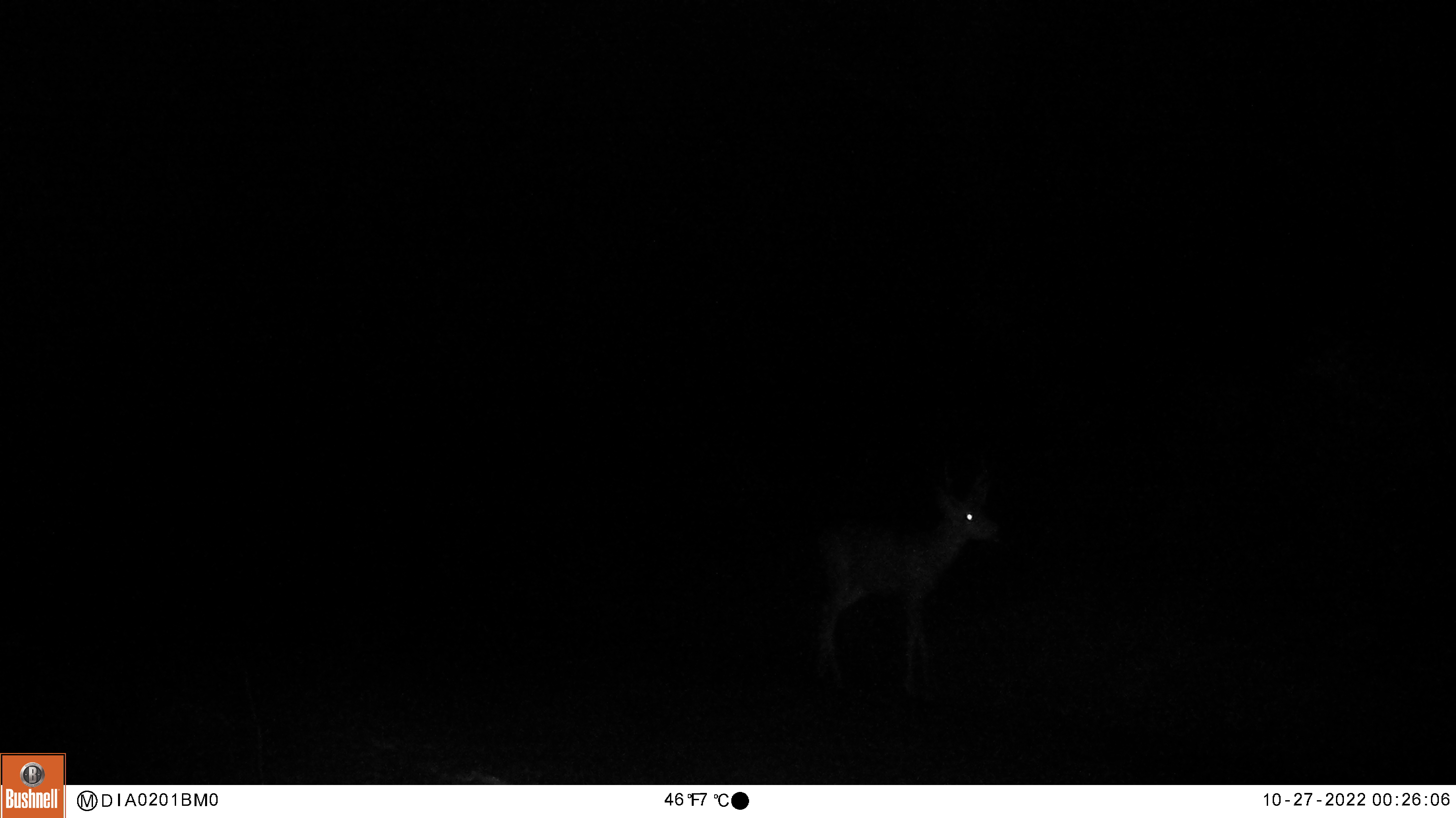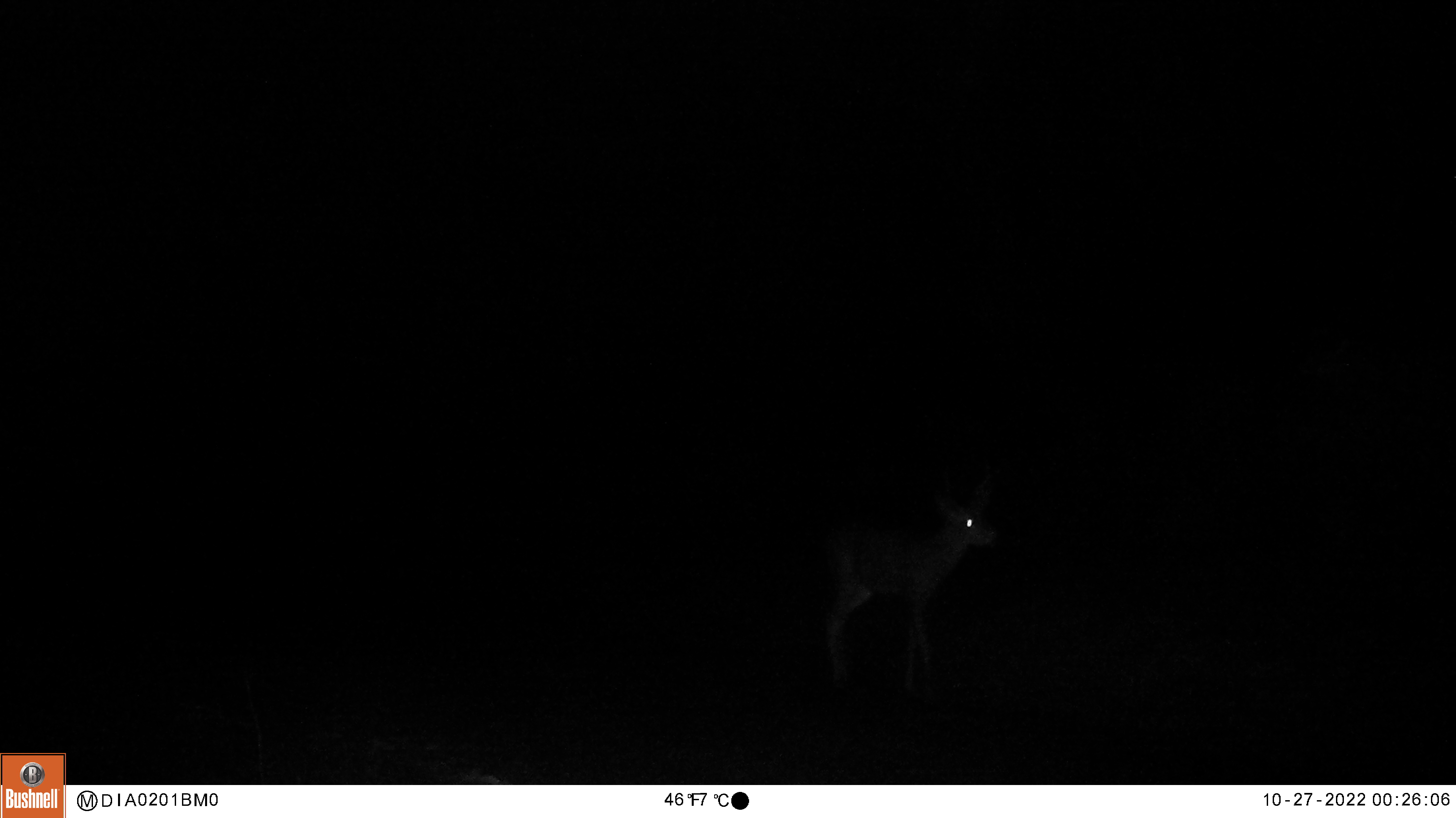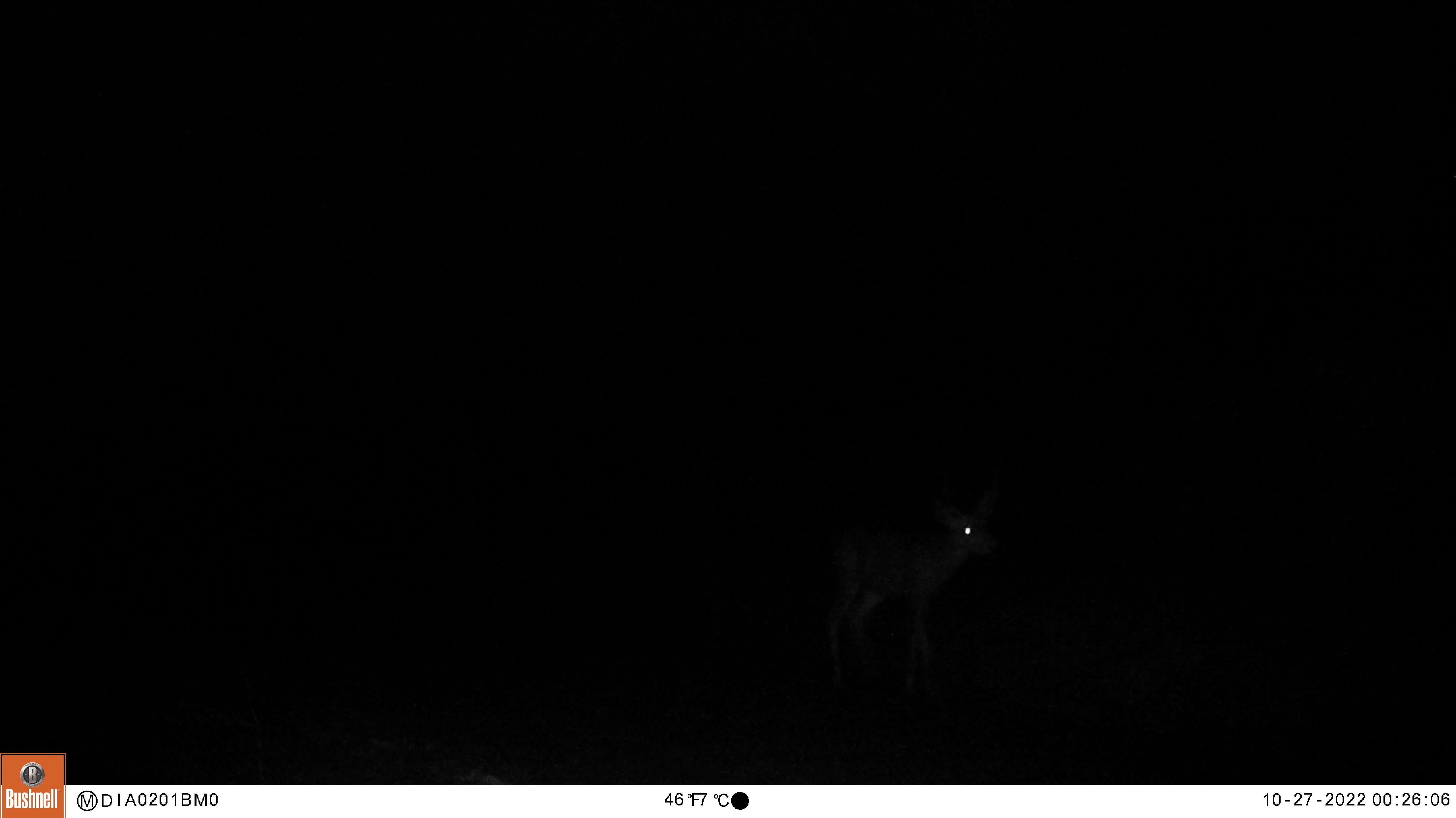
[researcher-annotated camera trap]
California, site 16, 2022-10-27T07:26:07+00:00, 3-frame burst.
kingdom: Animalia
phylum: Chordata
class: Mammalia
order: Artiodactyla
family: Cervidae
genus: Odocoileus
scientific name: Odocoileus hemionus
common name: mule deer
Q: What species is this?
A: Mule deer (Odocoileus hemionus).